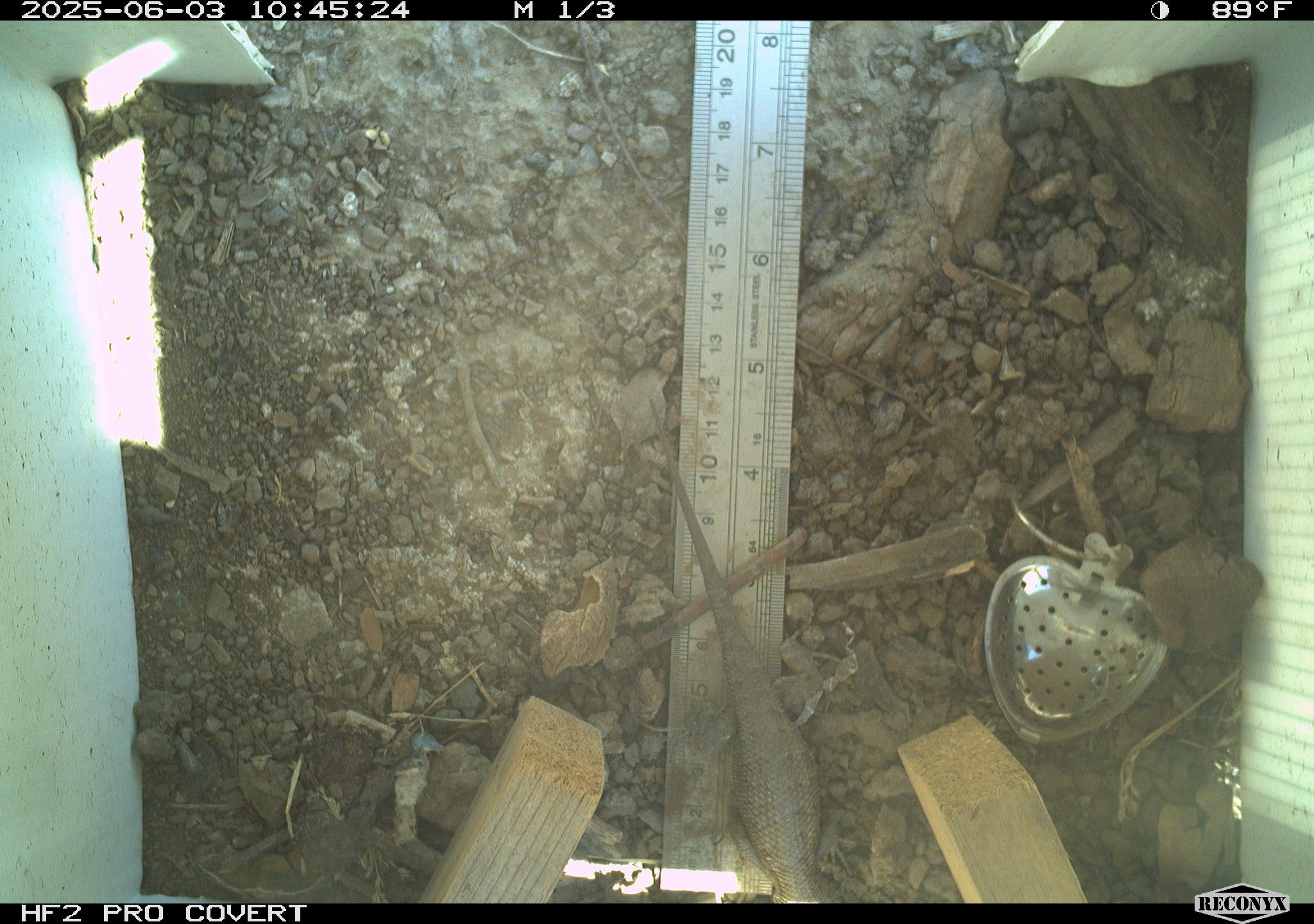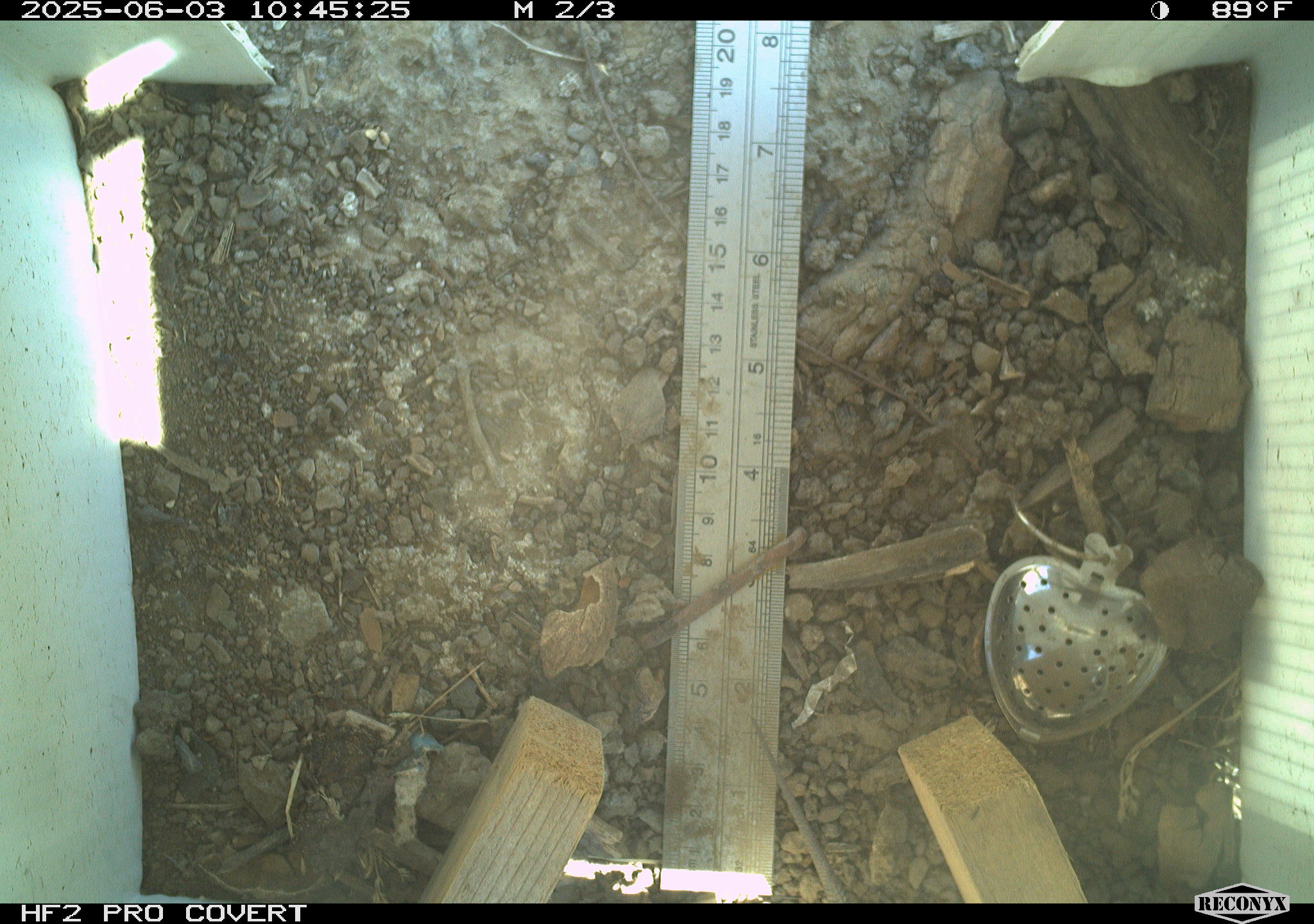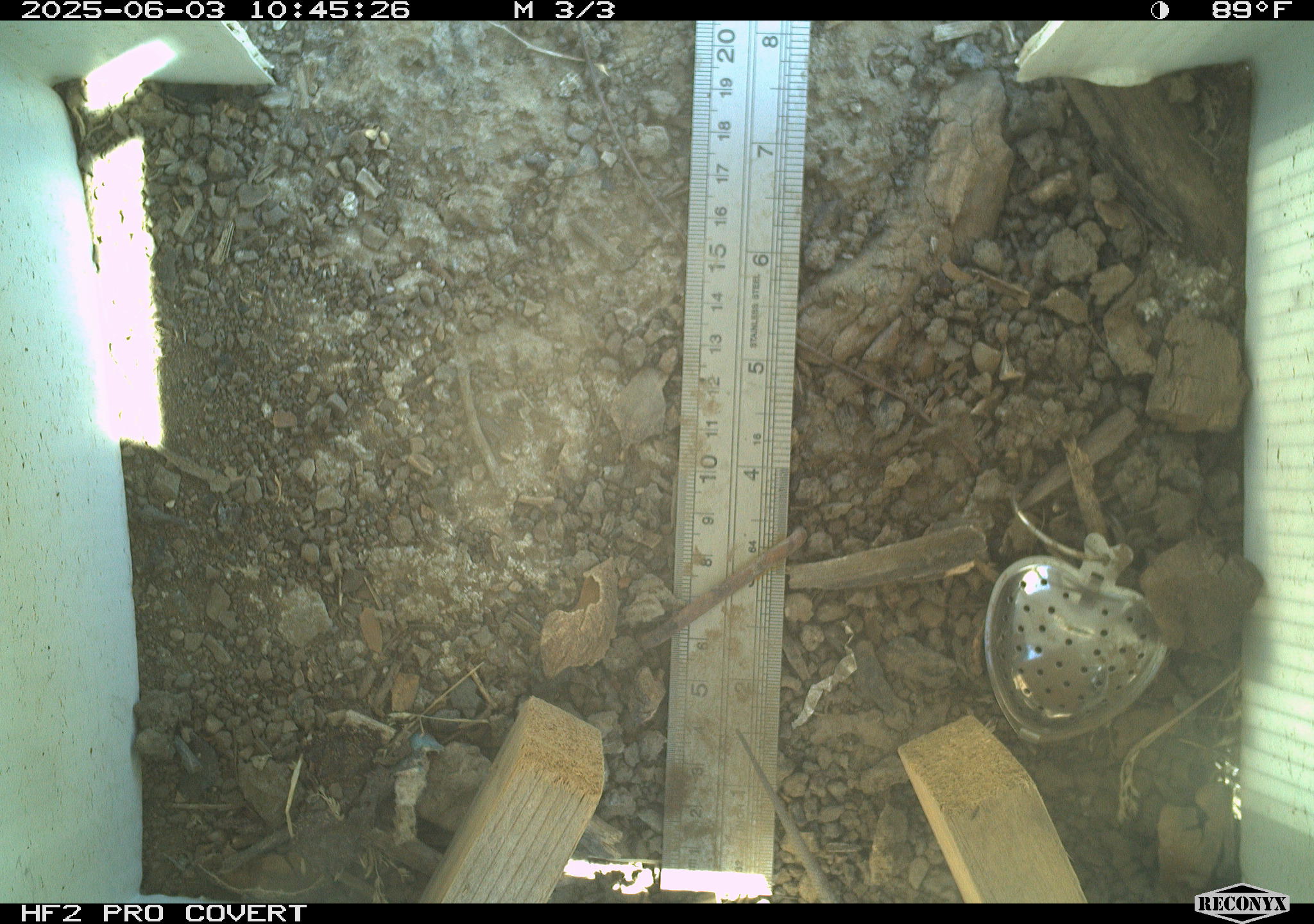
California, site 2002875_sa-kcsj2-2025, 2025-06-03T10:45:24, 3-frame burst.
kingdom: Animalia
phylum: Chordata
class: Reptilia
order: Squamata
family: Phrynosomatidae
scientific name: Phrynosomatidae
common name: north american spiny lizards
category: sceloporus/uta species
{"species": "sceloporus/uta species (north american spiny lizards) (Phrynosomatidae)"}